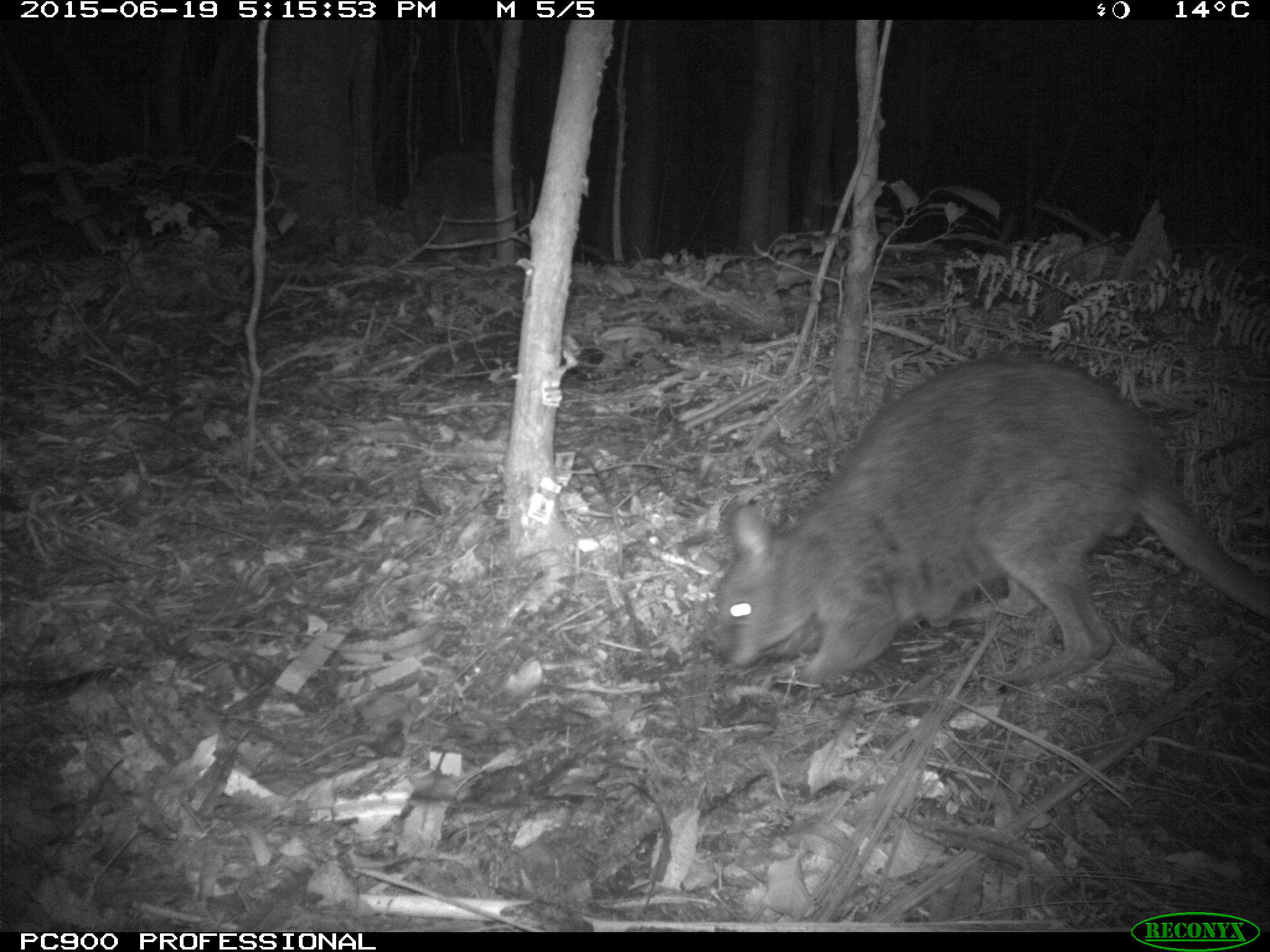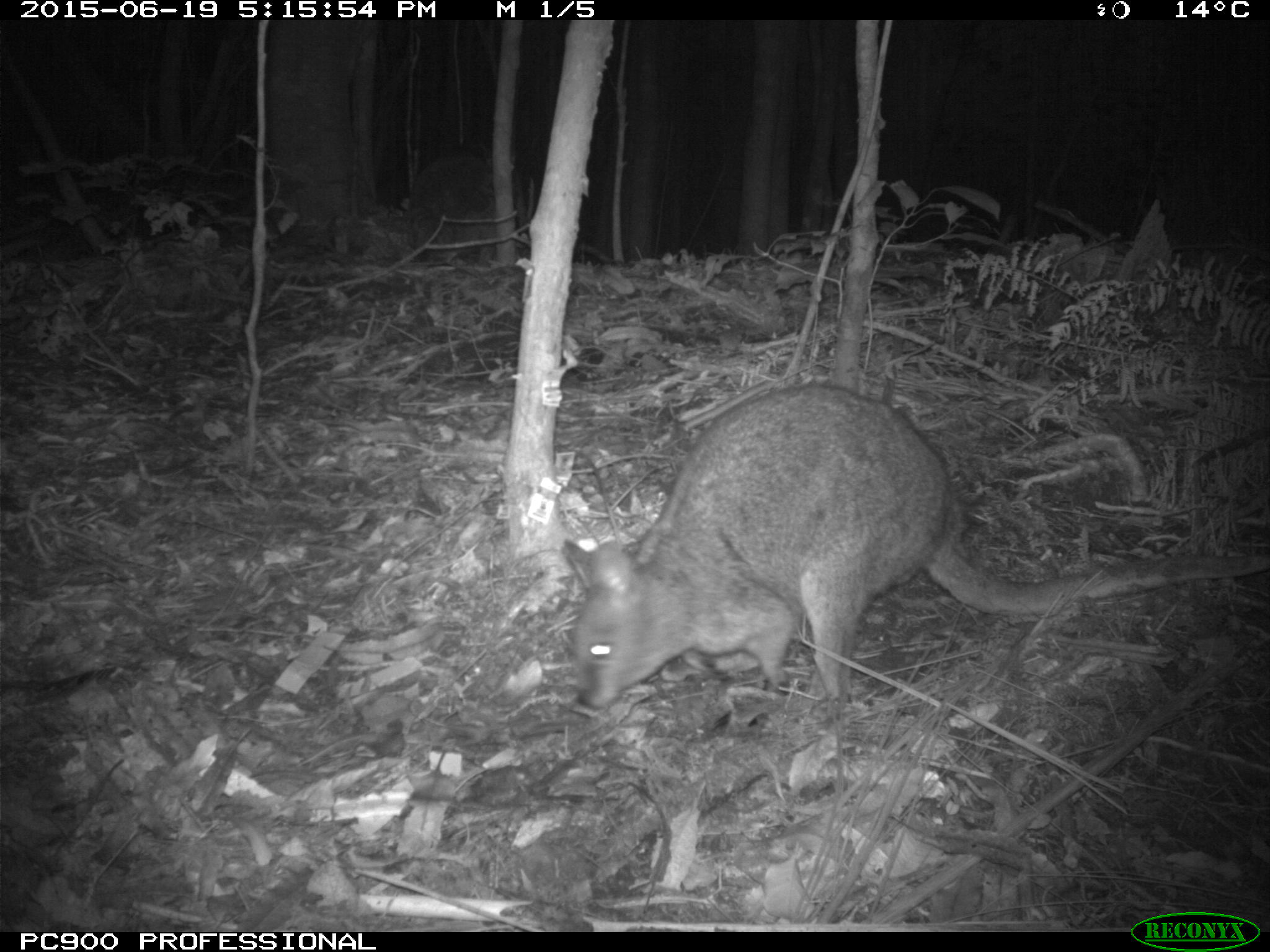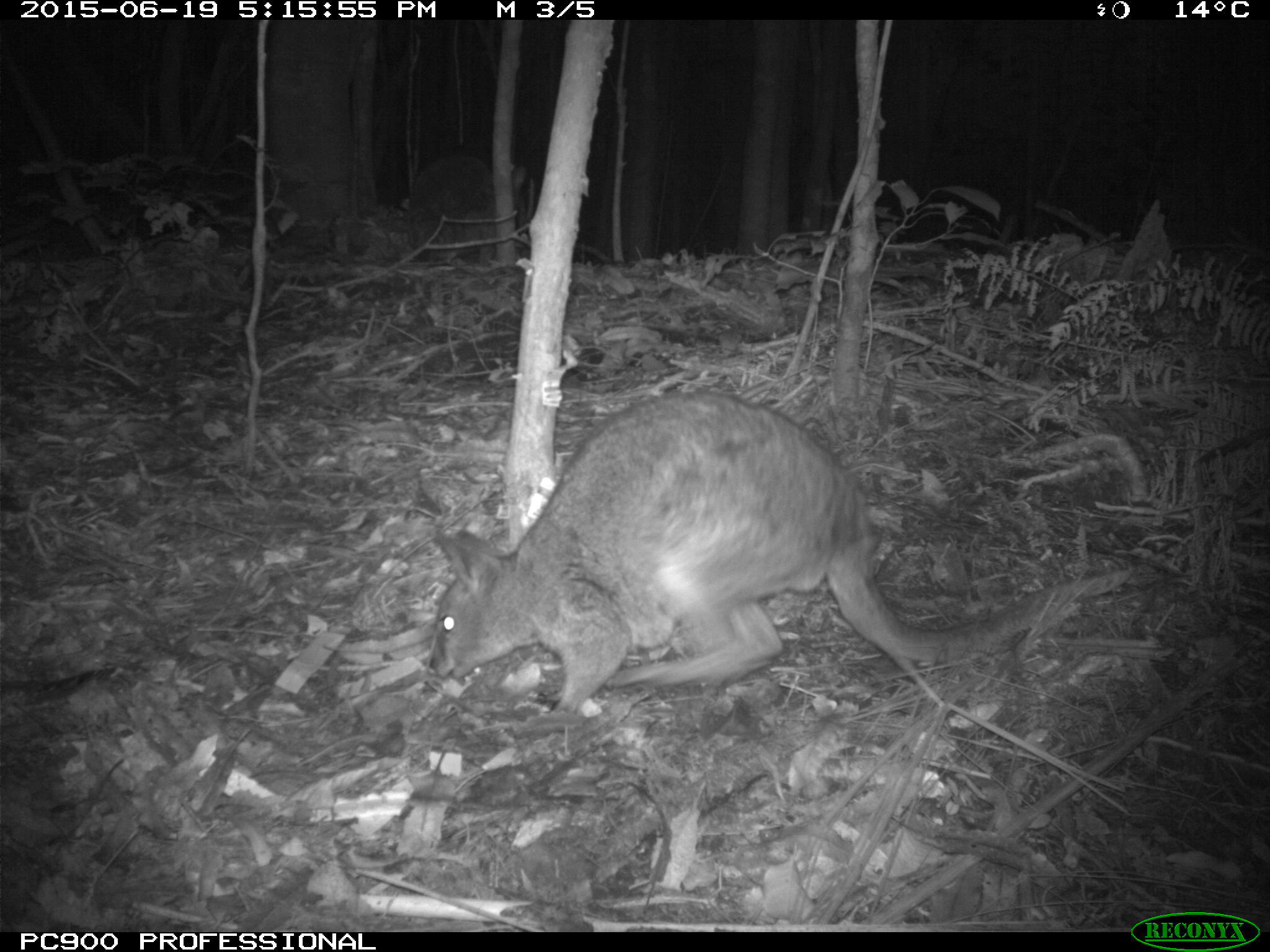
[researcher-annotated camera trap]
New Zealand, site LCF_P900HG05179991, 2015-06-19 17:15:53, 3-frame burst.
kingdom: Animalia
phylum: Chordata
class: Mammalia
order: Diprotodontia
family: Macropodidae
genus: Notamacropus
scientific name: Notamacropus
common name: wallaby